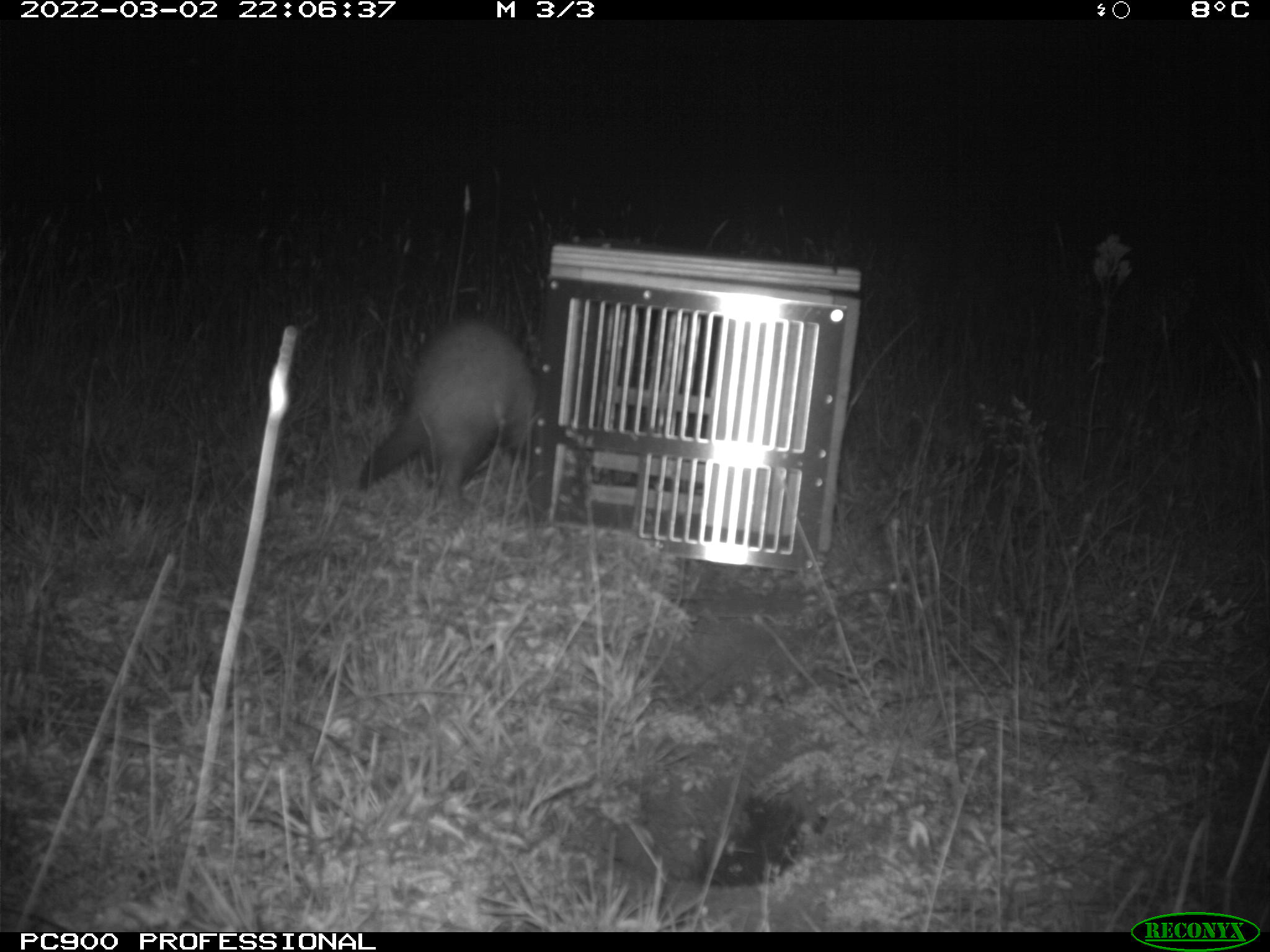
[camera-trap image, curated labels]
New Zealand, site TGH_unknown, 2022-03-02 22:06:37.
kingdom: Animalia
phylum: Chordata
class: Mammalia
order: Carnivora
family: Mustelidae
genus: Mustela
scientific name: Mustela furo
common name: ferret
Ferret (Mustela furo).